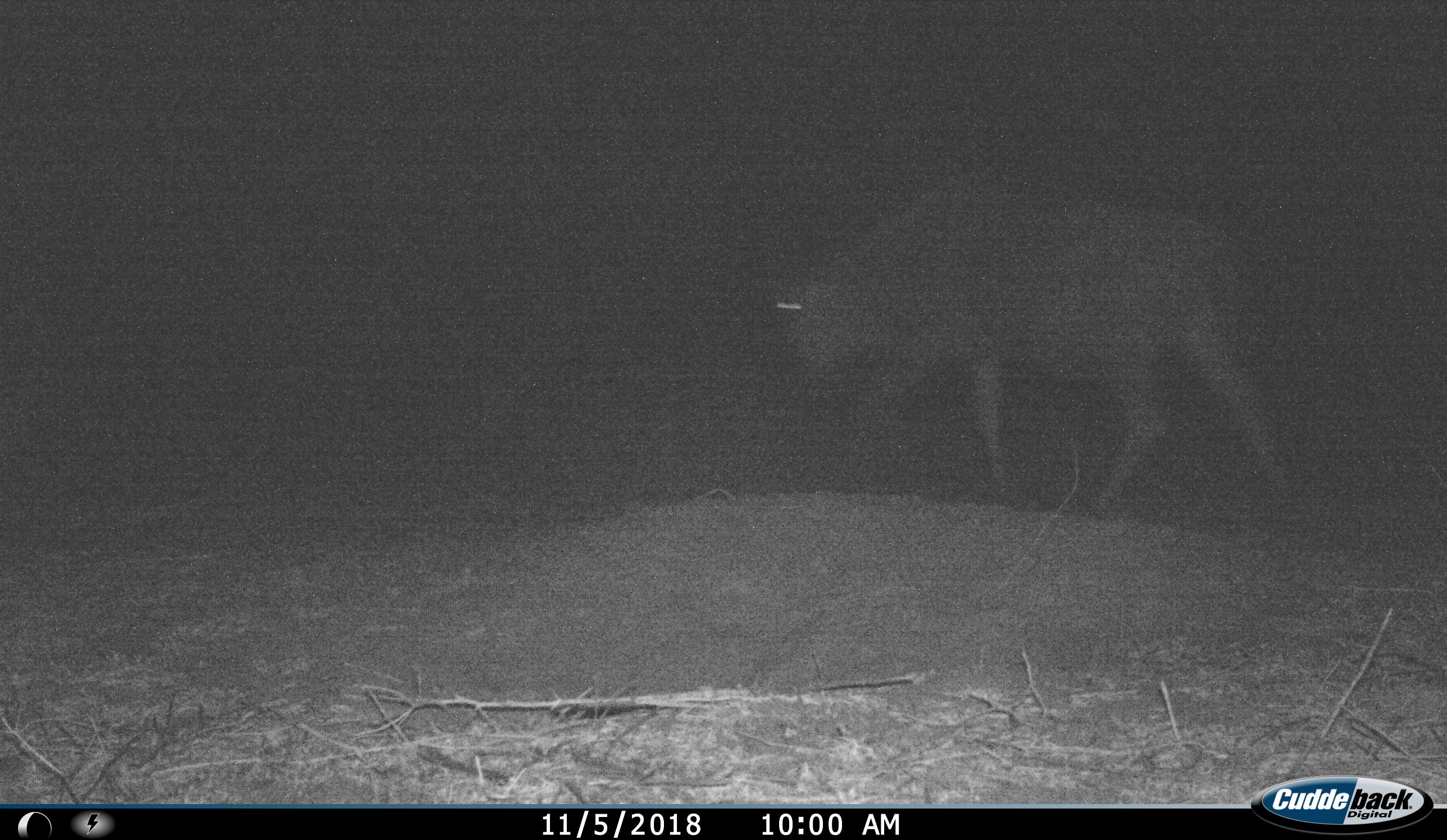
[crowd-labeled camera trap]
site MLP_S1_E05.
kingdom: Animalia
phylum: Chordata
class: Mammalia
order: Artiodactyla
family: Bovidae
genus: Connochaetes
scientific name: Connochaetes taurinus taurinus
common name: blue wildebeest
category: wildebeestblue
Wildebeestblue (blue wildebeest) (Connochaetes taurinus taurinus), count 1. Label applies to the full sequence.